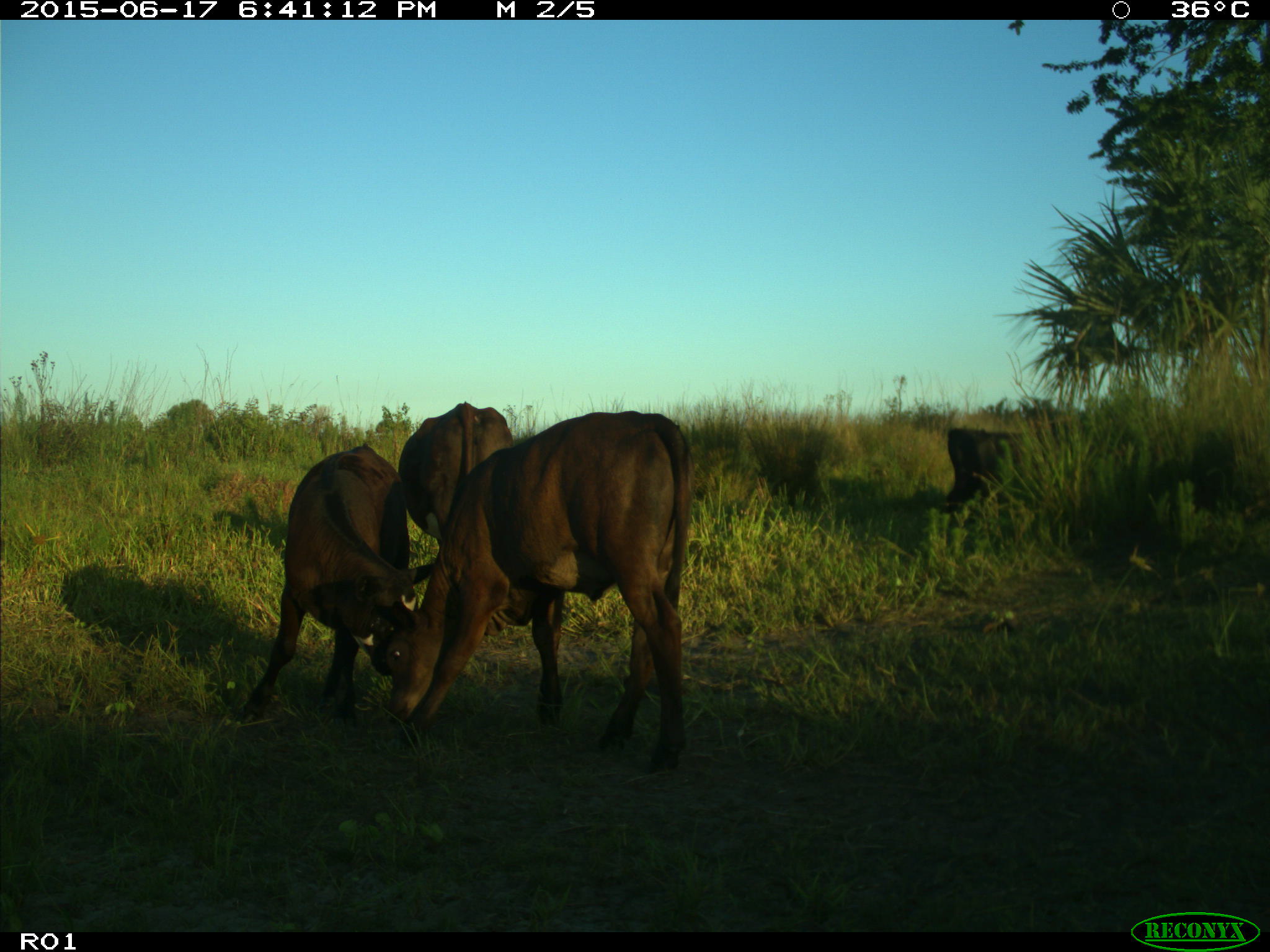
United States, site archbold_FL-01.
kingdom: Animalia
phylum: Chordata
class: Mammalia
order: Artiodactyla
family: Bovidae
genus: Bos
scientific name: Bos taurus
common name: domestic cow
Bos taurus (domestic cow).